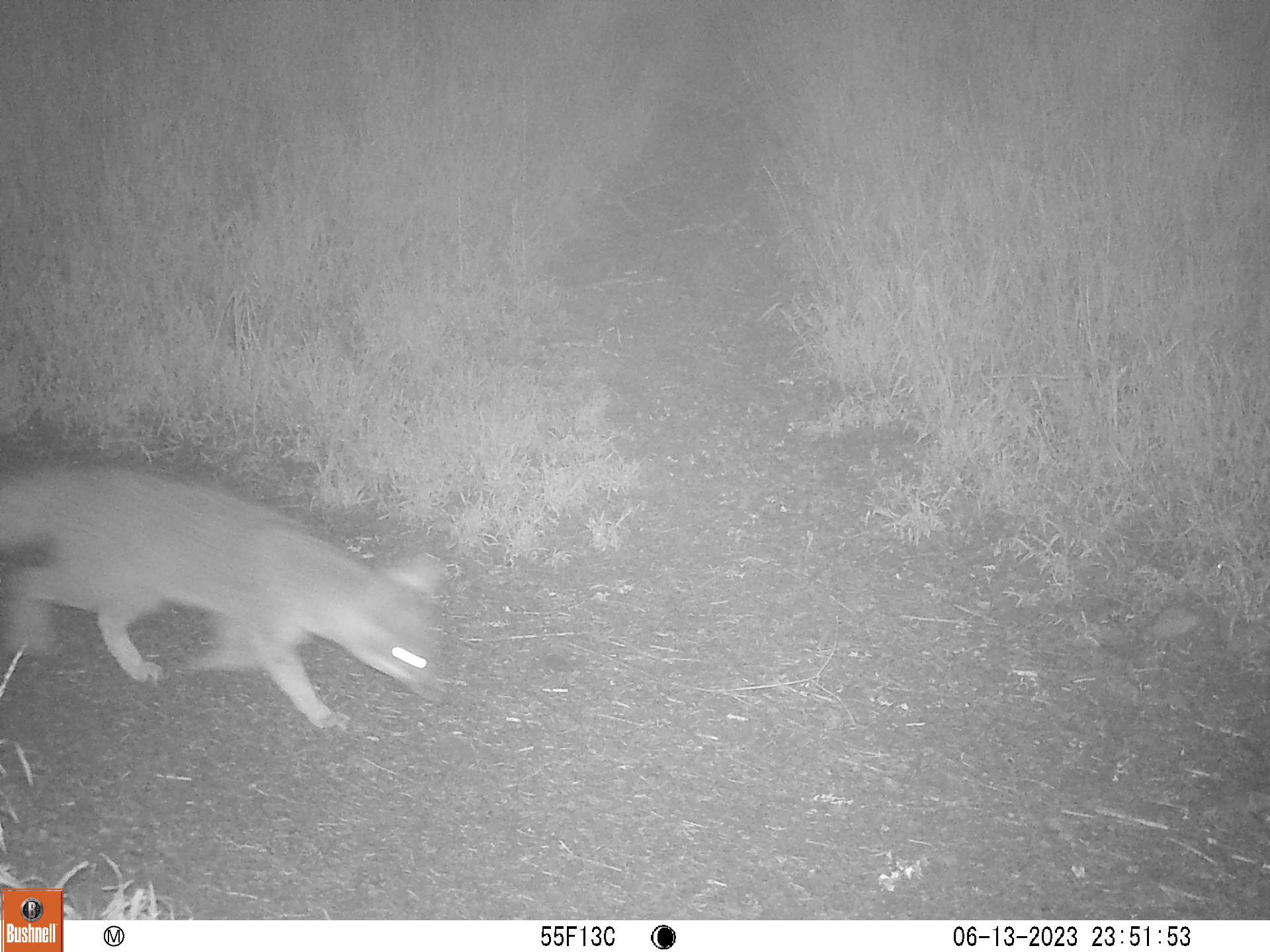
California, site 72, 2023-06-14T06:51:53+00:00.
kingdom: Animalia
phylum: Chordata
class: Mammalia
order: Carnivora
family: Canidae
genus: Urocyon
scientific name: Urocyon cinereoargenteus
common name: gray fox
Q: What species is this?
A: Gray fox (Urocyon cinereoargenteus).